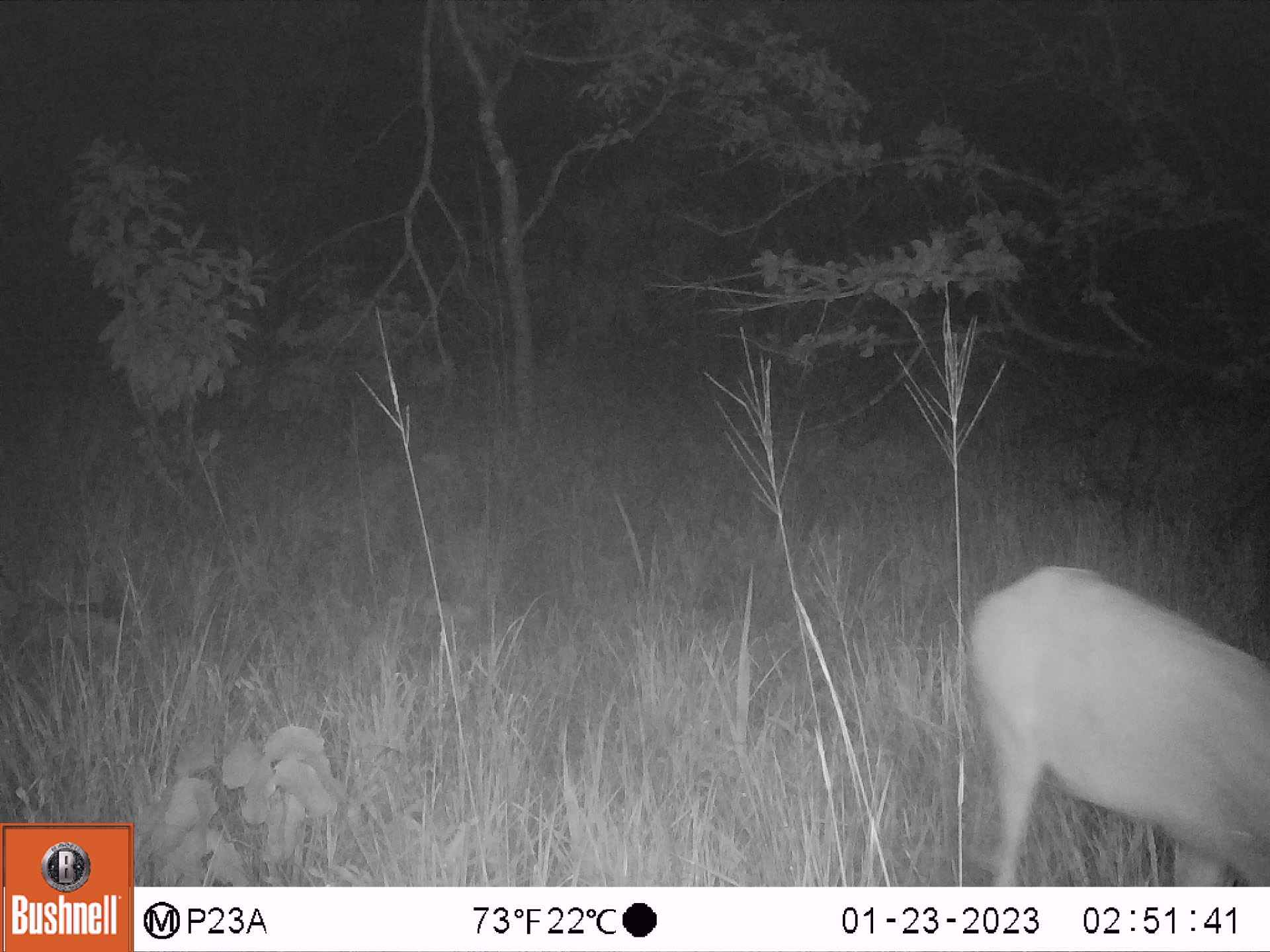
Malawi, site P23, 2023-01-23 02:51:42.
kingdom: Animalia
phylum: Chordata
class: Mammalia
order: Artiodactyla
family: Bovidae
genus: Redunca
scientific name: Redunca arundinum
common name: southern reedbuck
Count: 1.